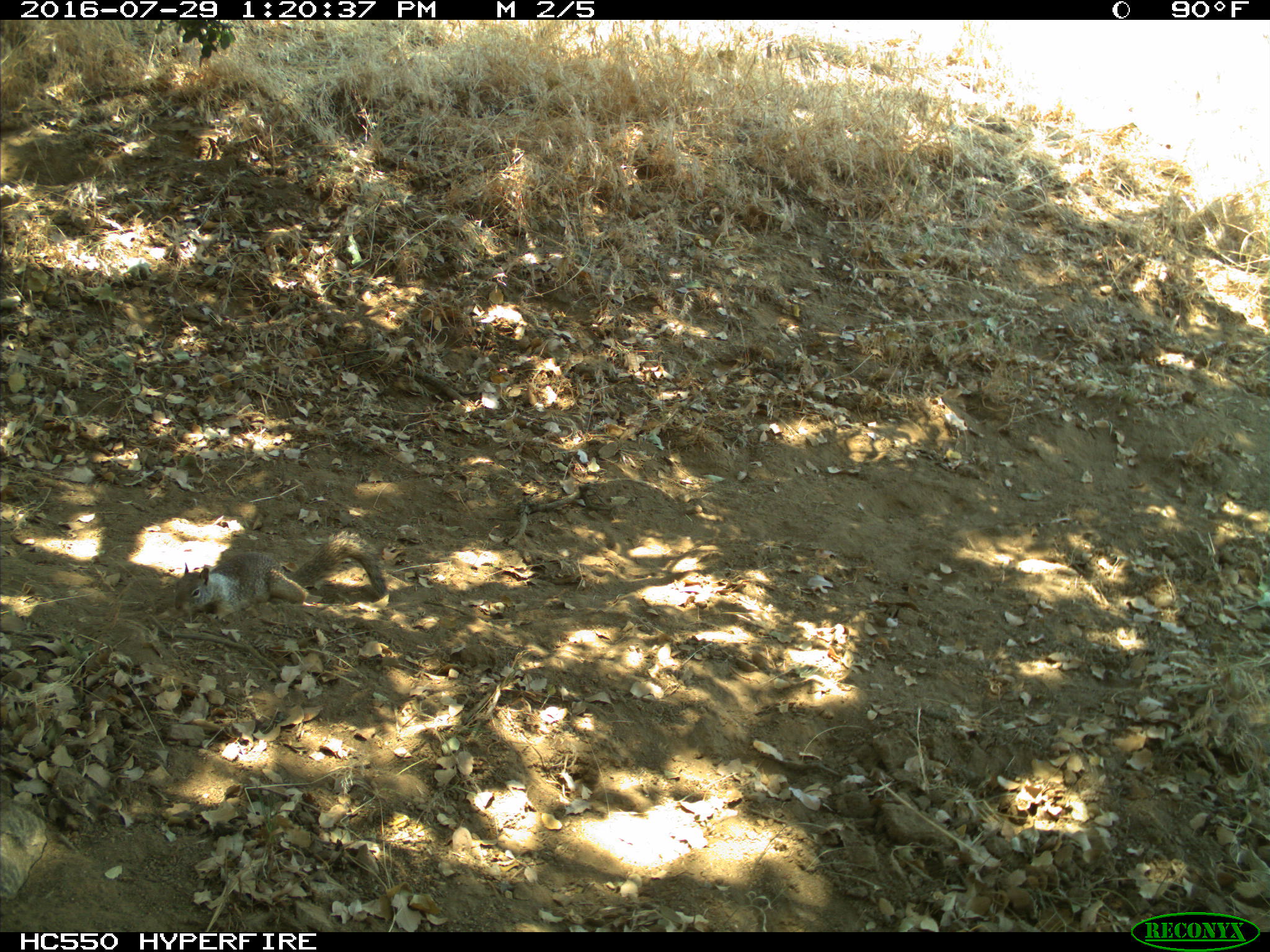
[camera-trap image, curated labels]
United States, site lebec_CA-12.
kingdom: Animalia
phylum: Chordata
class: Mammalia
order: Rodentia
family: Sciuridae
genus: Otospermophilus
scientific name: Otospermophilus beecheyi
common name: california ground squirrel